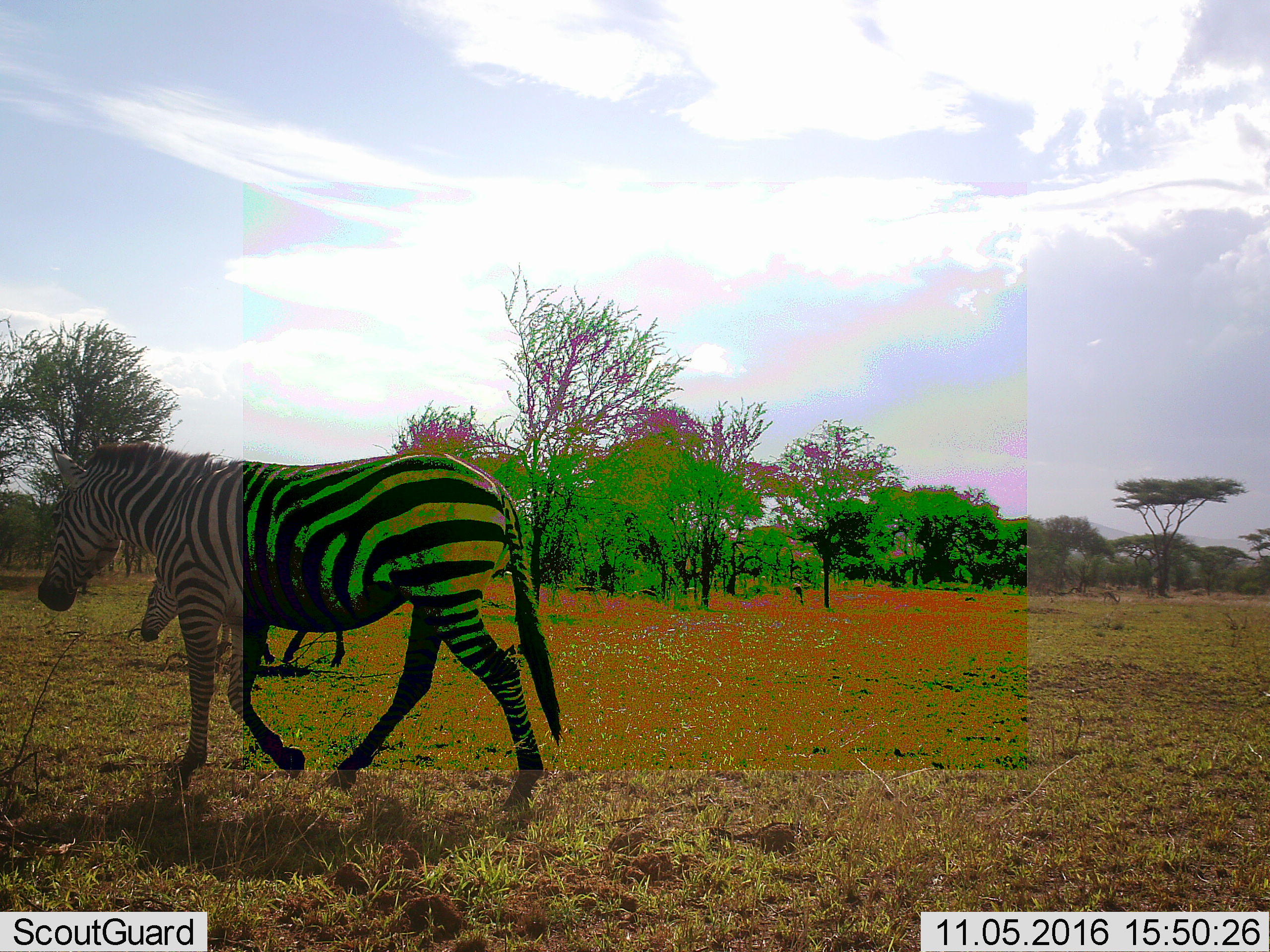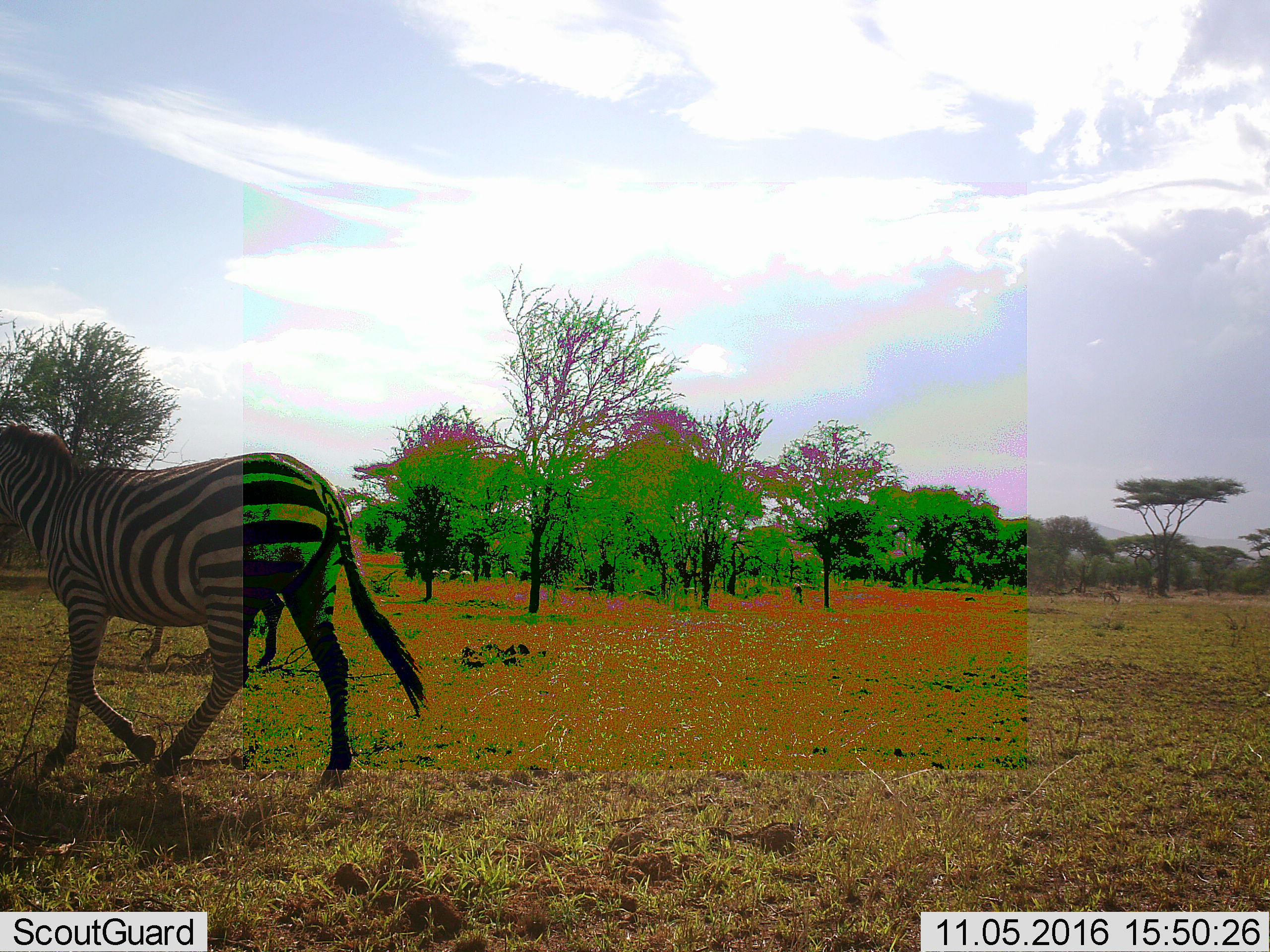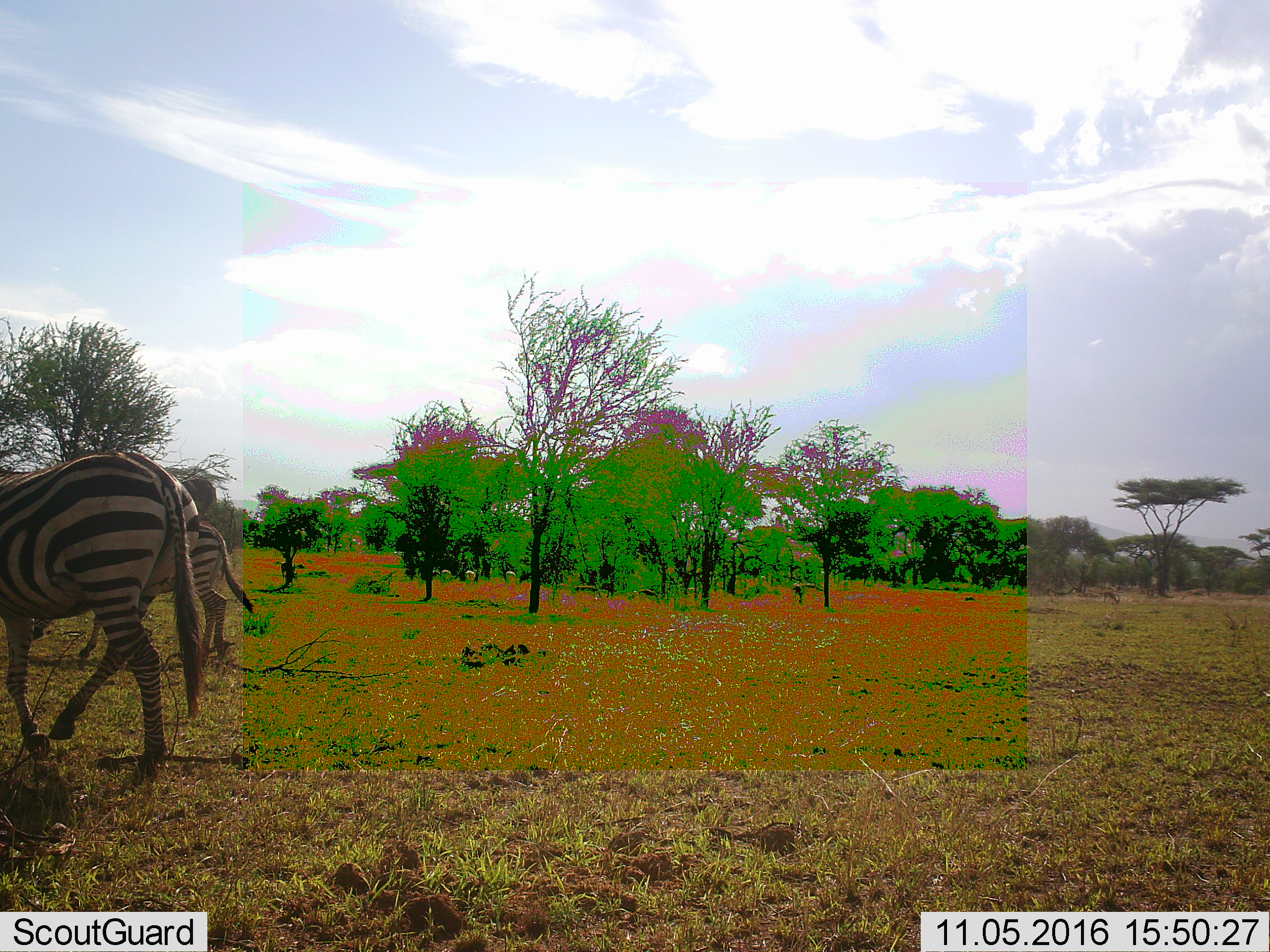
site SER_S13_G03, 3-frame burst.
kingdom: Animalia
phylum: Chordata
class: Mammalia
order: Perissodactyla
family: Equidae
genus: Equus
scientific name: Equus quagga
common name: plains zebra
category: zebraplains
Zebraplains (plains zebra) (Equus quagga), count 2. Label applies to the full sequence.